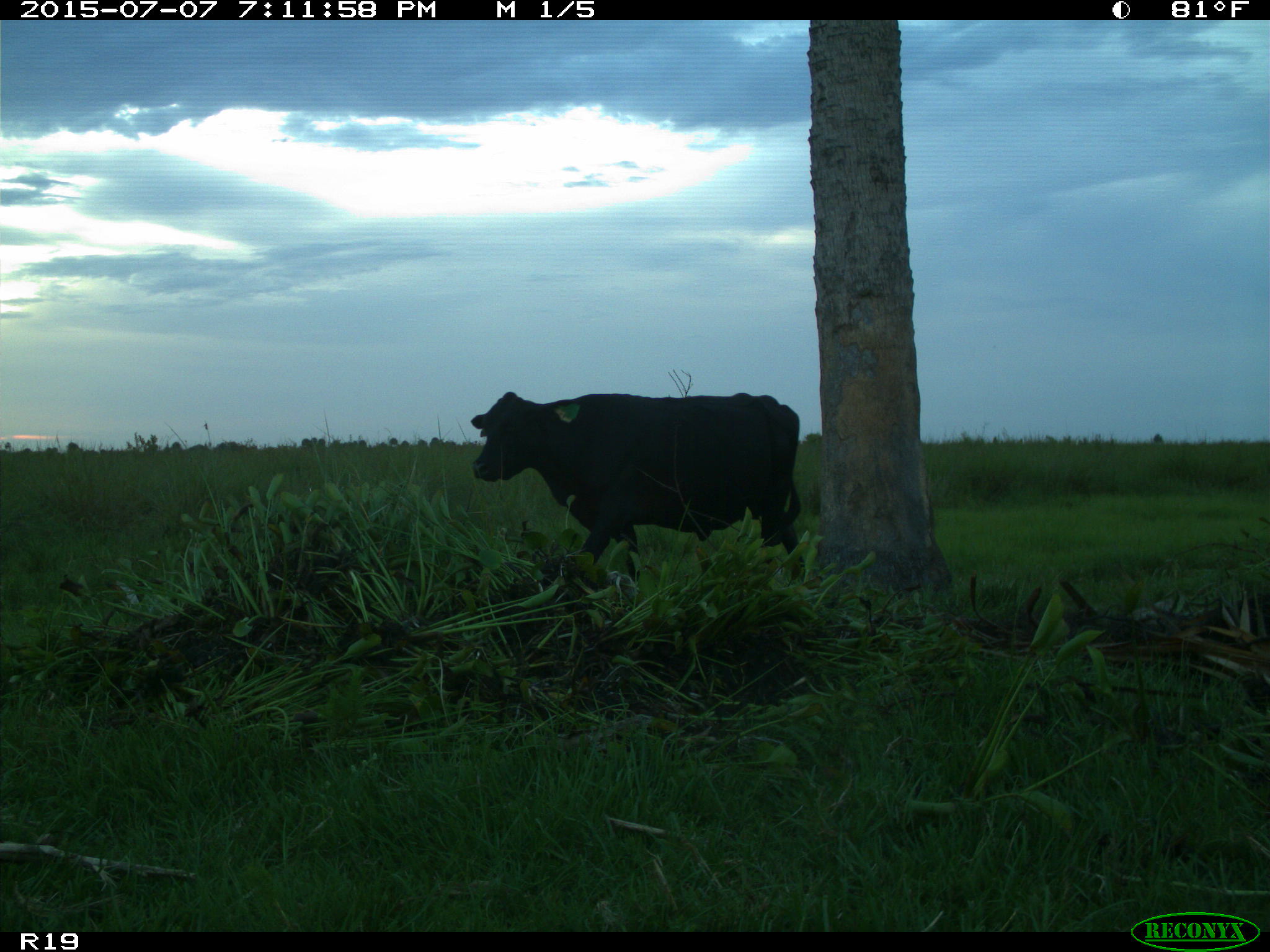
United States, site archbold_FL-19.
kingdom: Animalia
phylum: Chordata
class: Mammalia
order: Artiodactyla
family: Bovidae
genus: Bos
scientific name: Bos taurus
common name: domestic cow